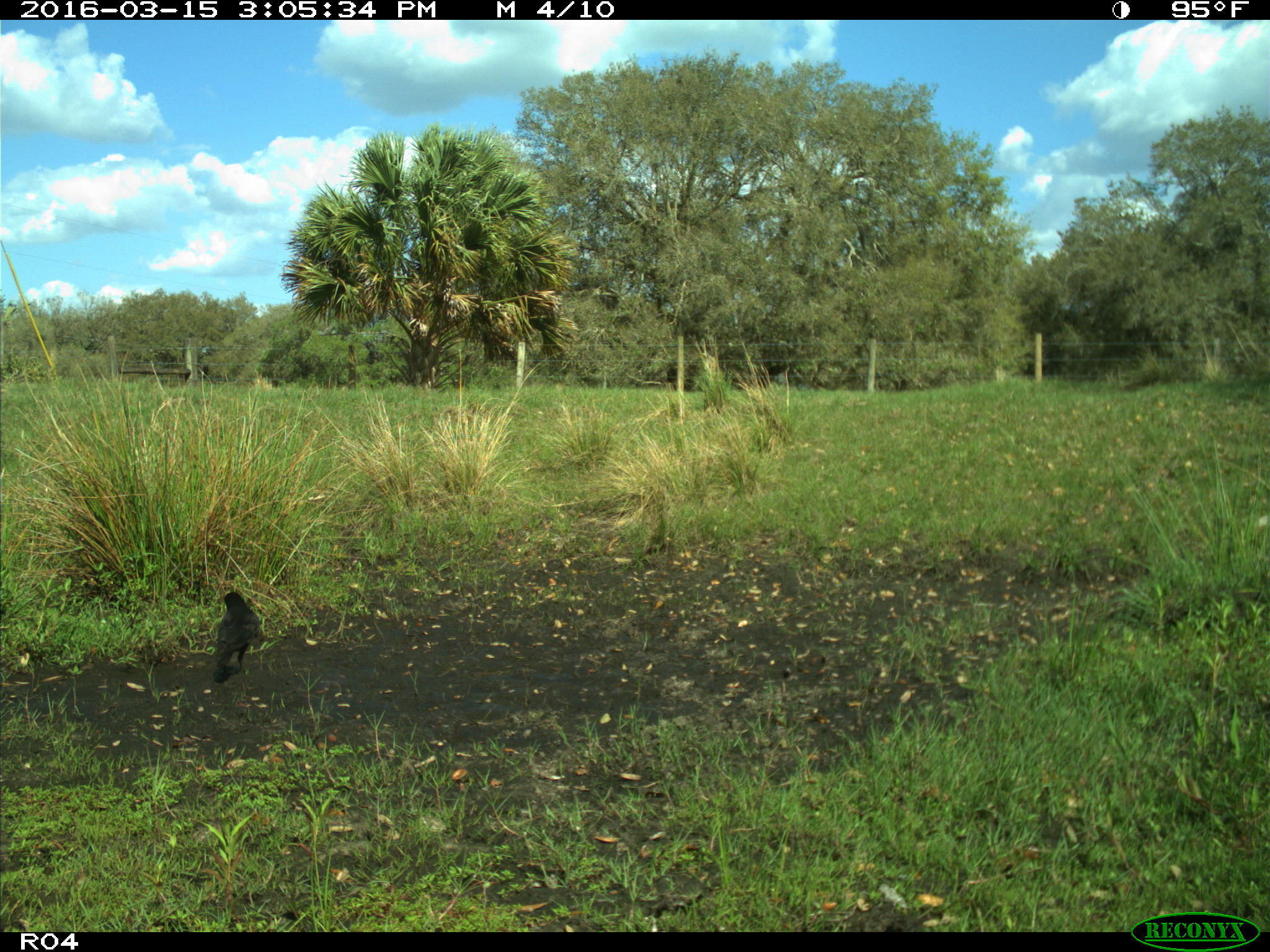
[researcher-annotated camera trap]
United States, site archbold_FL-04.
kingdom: Animalia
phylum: Chordata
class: Aves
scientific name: Aves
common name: birds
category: unidentified bird